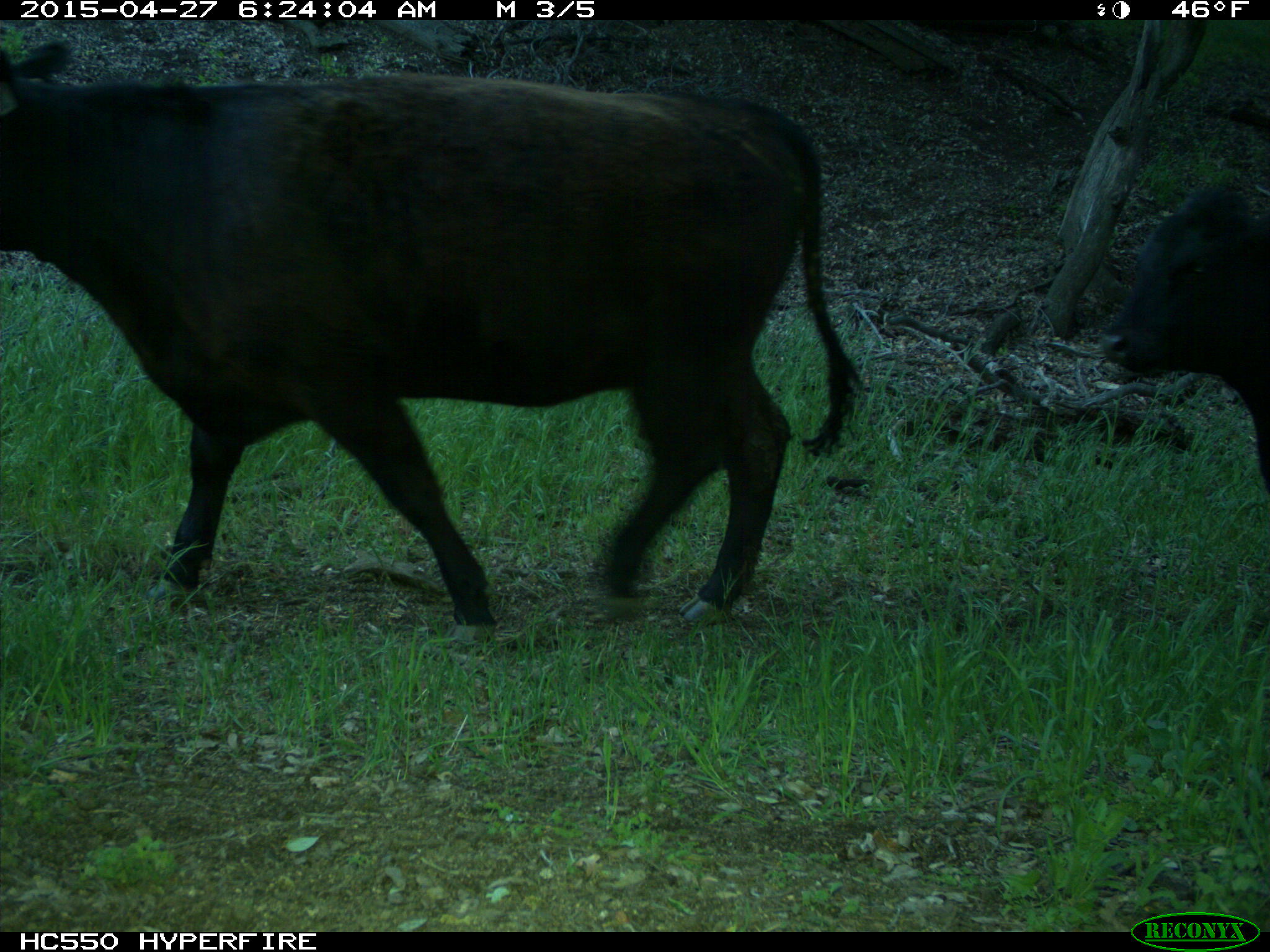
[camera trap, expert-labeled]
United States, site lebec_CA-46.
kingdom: Animalia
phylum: Chordata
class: Mammalia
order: Artiodactyla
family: Bovidae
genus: Bos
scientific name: Bos taurus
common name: domestic cow